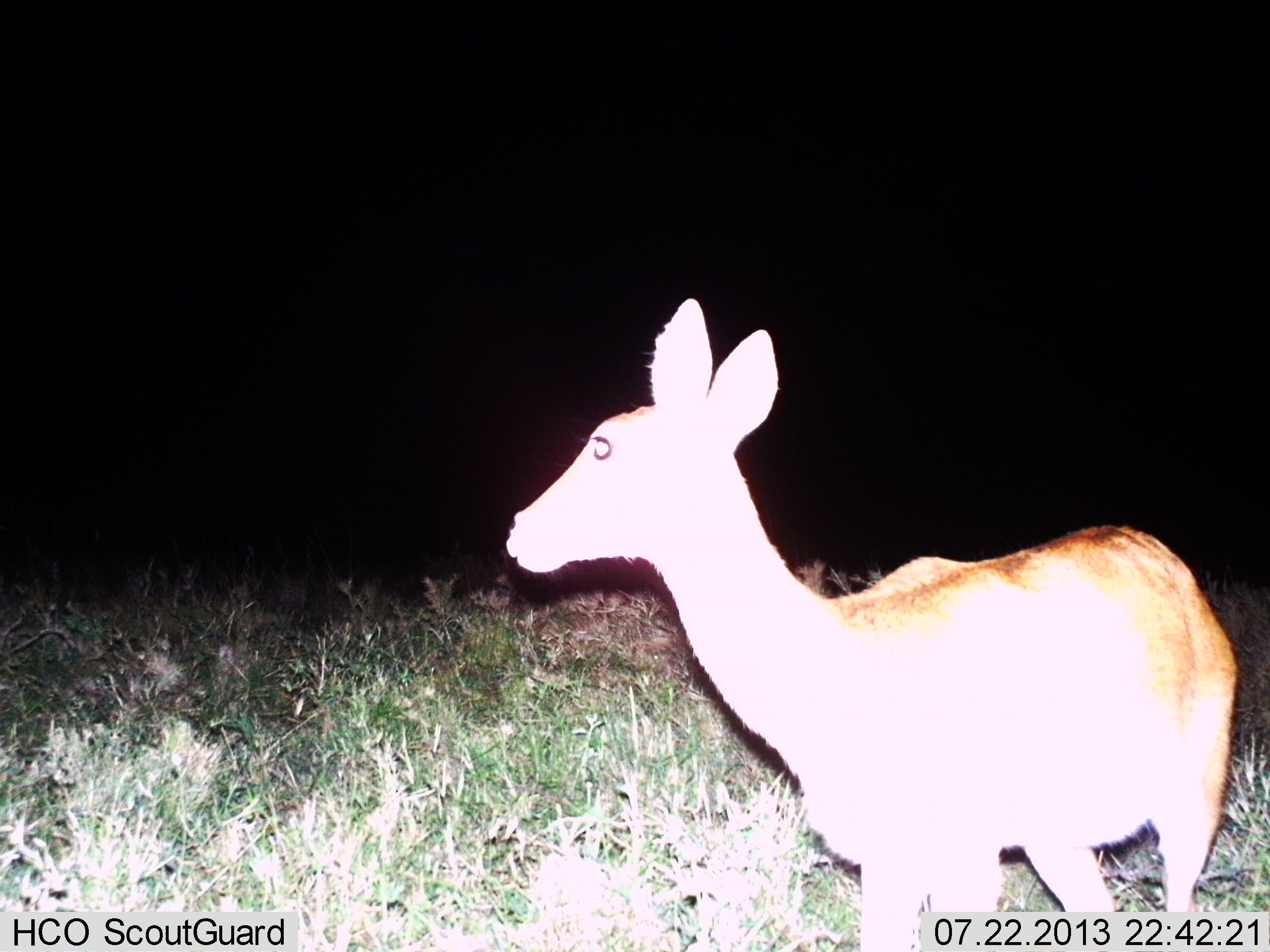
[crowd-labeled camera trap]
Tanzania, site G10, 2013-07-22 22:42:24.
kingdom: Animalia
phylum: Chordata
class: Mammalia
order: Artiodactyla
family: Bovidae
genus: Redunca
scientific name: Redunca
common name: reedbuck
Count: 1.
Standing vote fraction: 94%.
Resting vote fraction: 0%.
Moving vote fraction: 6%.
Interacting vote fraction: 0%.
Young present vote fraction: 0%.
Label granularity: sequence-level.